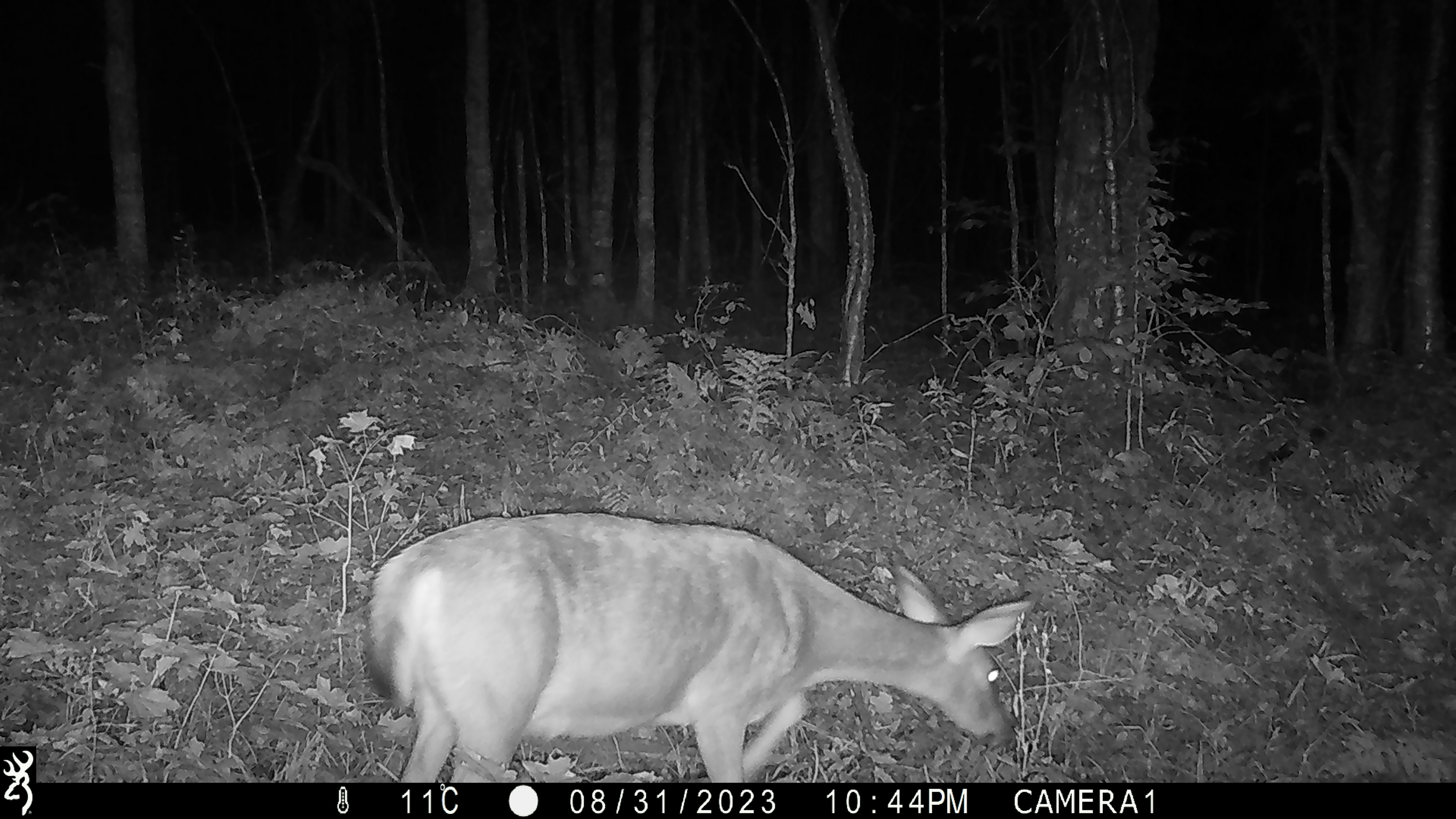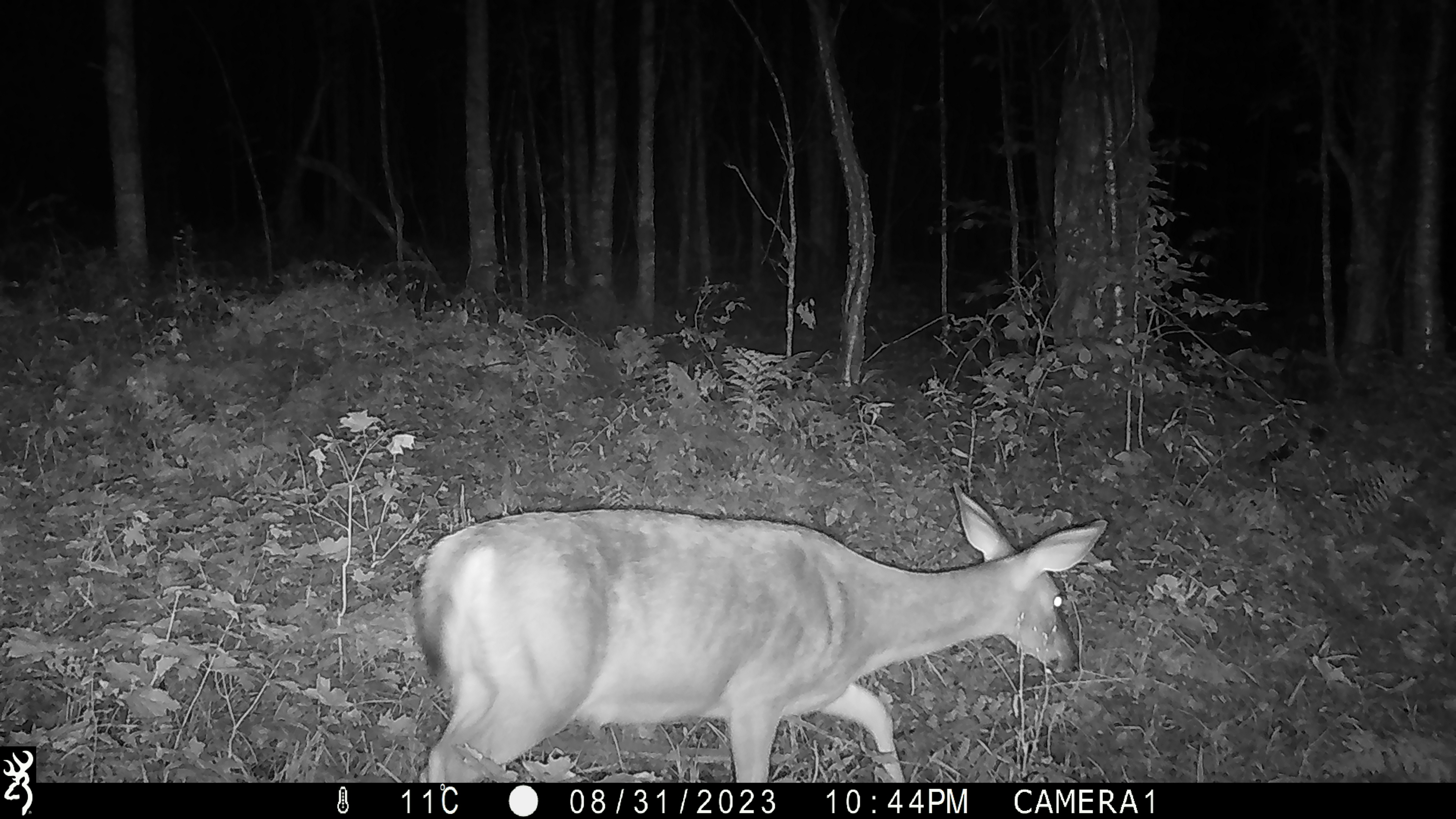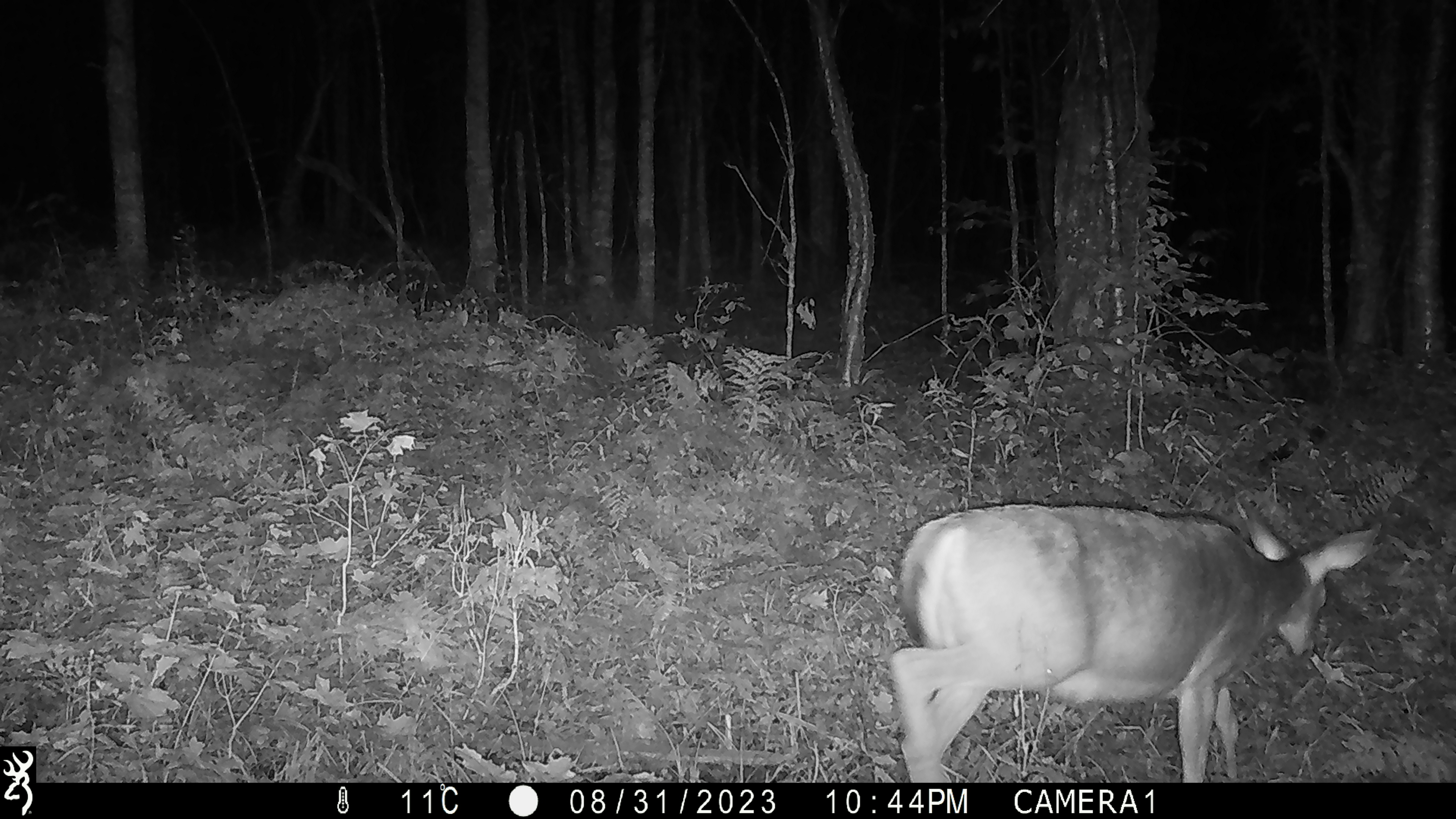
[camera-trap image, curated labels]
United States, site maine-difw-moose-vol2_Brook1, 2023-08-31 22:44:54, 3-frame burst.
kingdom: Animalia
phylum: Chordata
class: Mammalia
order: Artiodactyla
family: Cervidae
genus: Odocoileus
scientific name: Odocoileus virginianus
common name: white-tailed deer